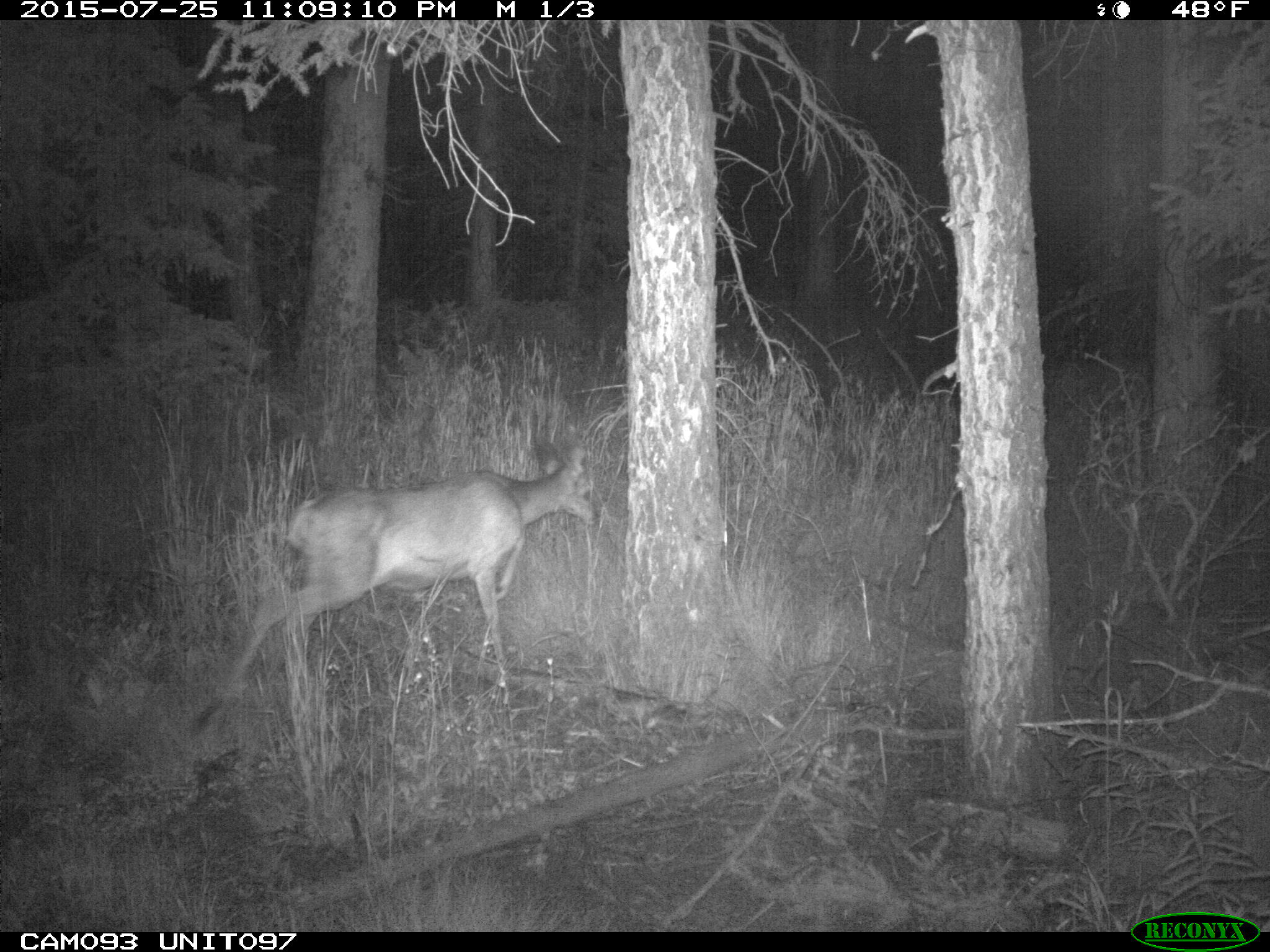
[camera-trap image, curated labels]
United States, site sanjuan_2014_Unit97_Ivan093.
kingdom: Animalia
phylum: Chordata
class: Mammalia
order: Artiodactyla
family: Cervidae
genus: Odocoileus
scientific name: Odocoileus hemionus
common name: mule deer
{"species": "Odocoileus hemionus (mule deer)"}